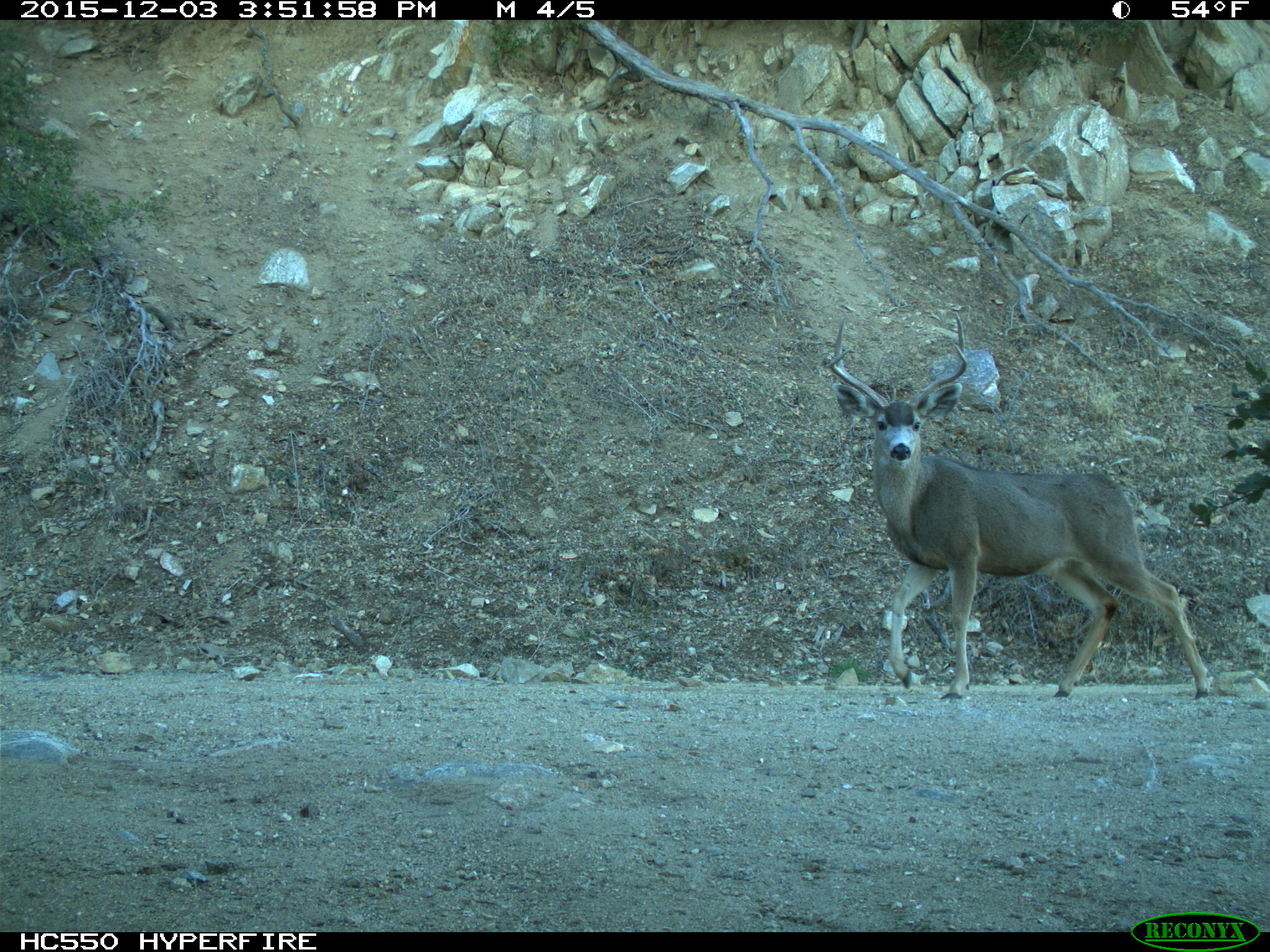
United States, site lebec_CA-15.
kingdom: Animalia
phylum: Chordata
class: Mammalia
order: Artiodactyla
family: Cervidae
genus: Odocoileus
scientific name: Odocoileus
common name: deer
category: unidentified deer